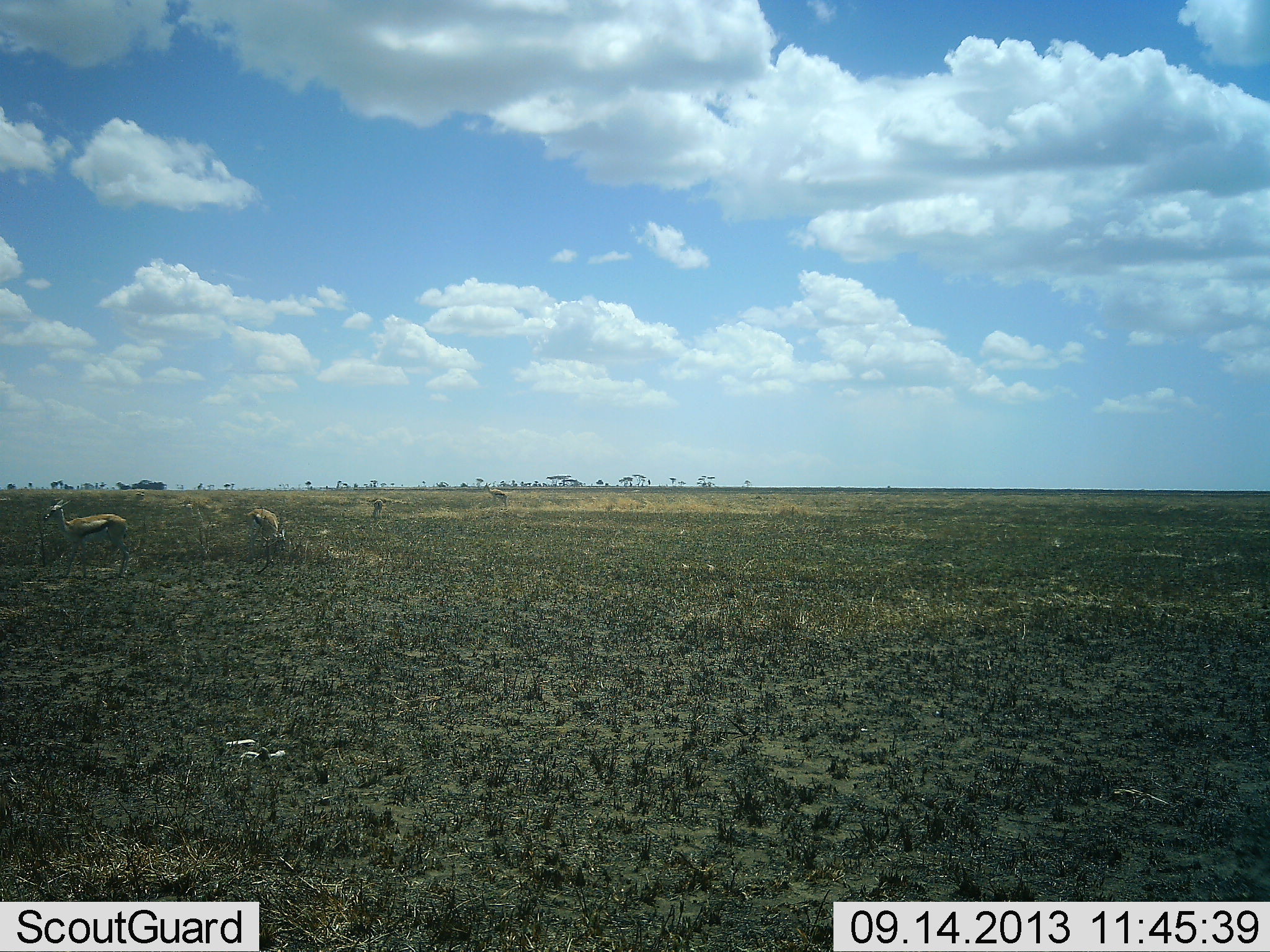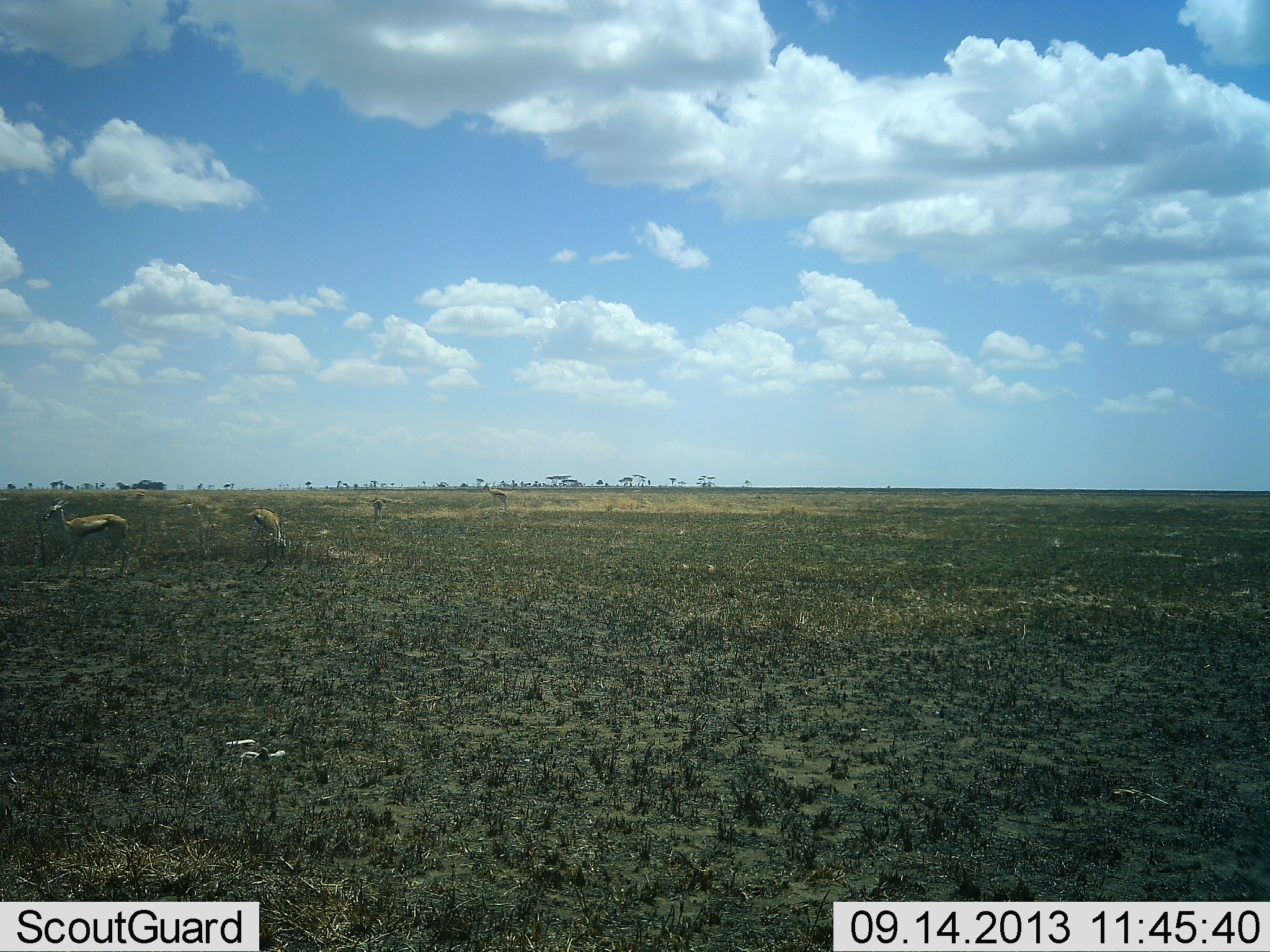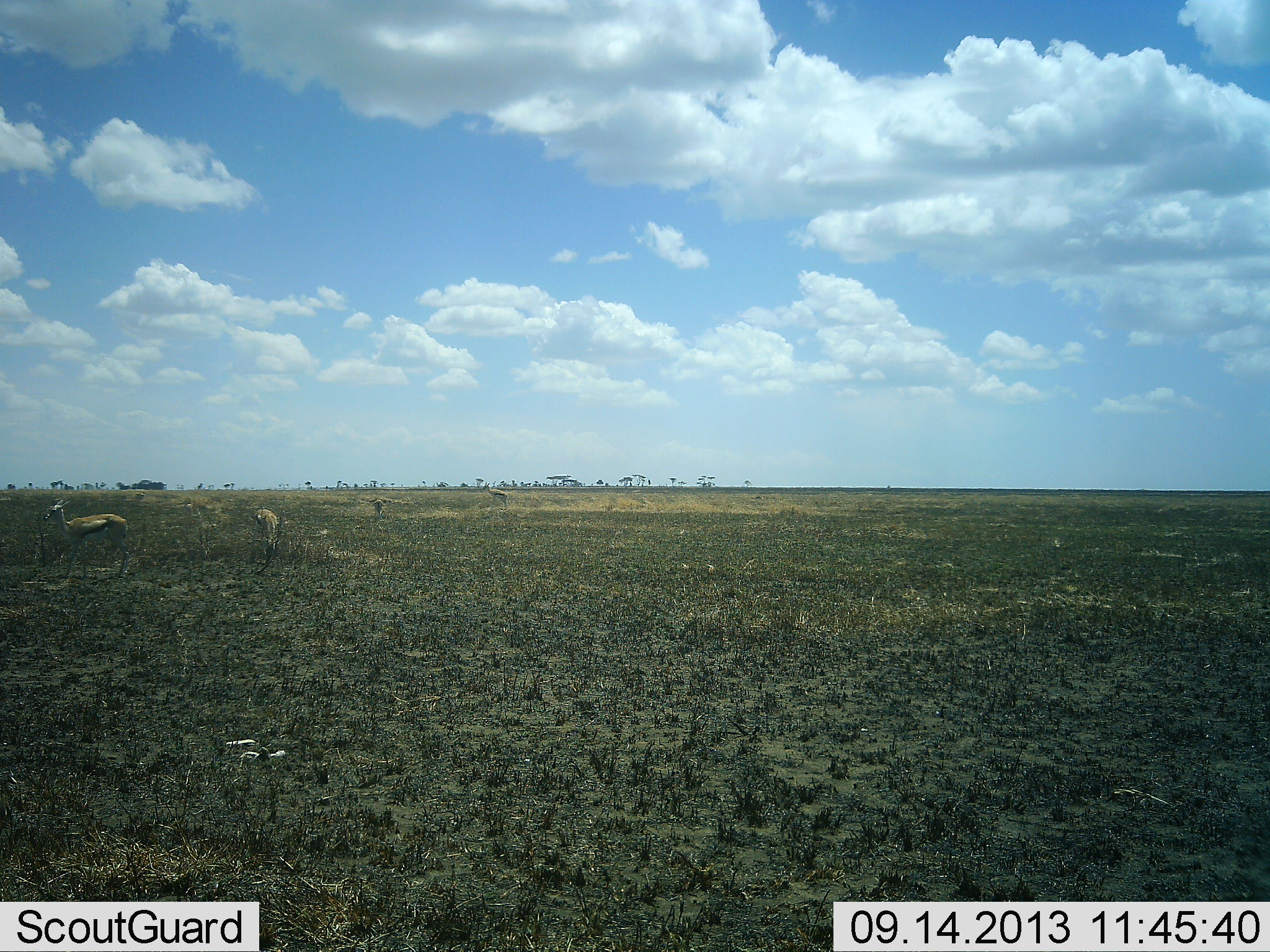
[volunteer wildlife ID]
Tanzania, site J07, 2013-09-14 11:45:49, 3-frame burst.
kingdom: Animalia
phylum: Chordata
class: Mammalia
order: Artiodactyla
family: Bovidae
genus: Eudorcas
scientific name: Eudorcas thomsonii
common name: thomson's gazelle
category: gazellethomsons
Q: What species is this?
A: Gazellethomsons (thomson's gazelle) (Eudorcas thomsonii).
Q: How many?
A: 4.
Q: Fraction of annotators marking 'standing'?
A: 80%.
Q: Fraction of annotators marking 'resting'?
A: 0%.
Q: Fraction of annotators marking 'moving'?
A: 10%.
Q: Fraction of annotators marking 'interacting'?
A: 0%.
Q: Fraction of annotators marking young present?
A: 0%.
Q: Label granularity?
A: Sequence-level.